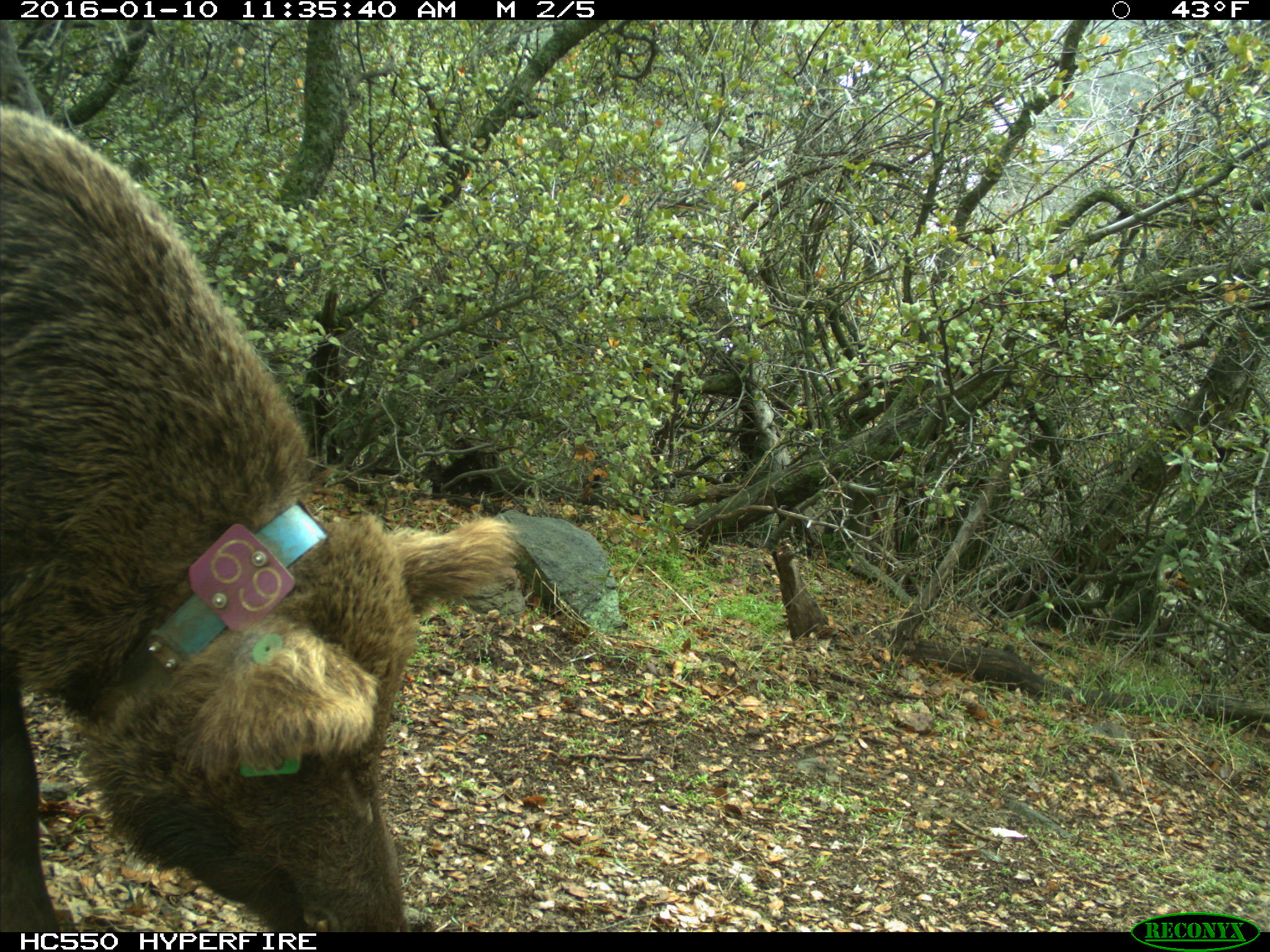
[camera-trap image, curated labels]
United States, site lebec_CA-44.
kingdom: Animalia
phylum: Chordata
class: Mammalia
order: Artiodactyla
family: Suidae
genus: Sus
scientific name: Sus scrofa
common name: wild boar